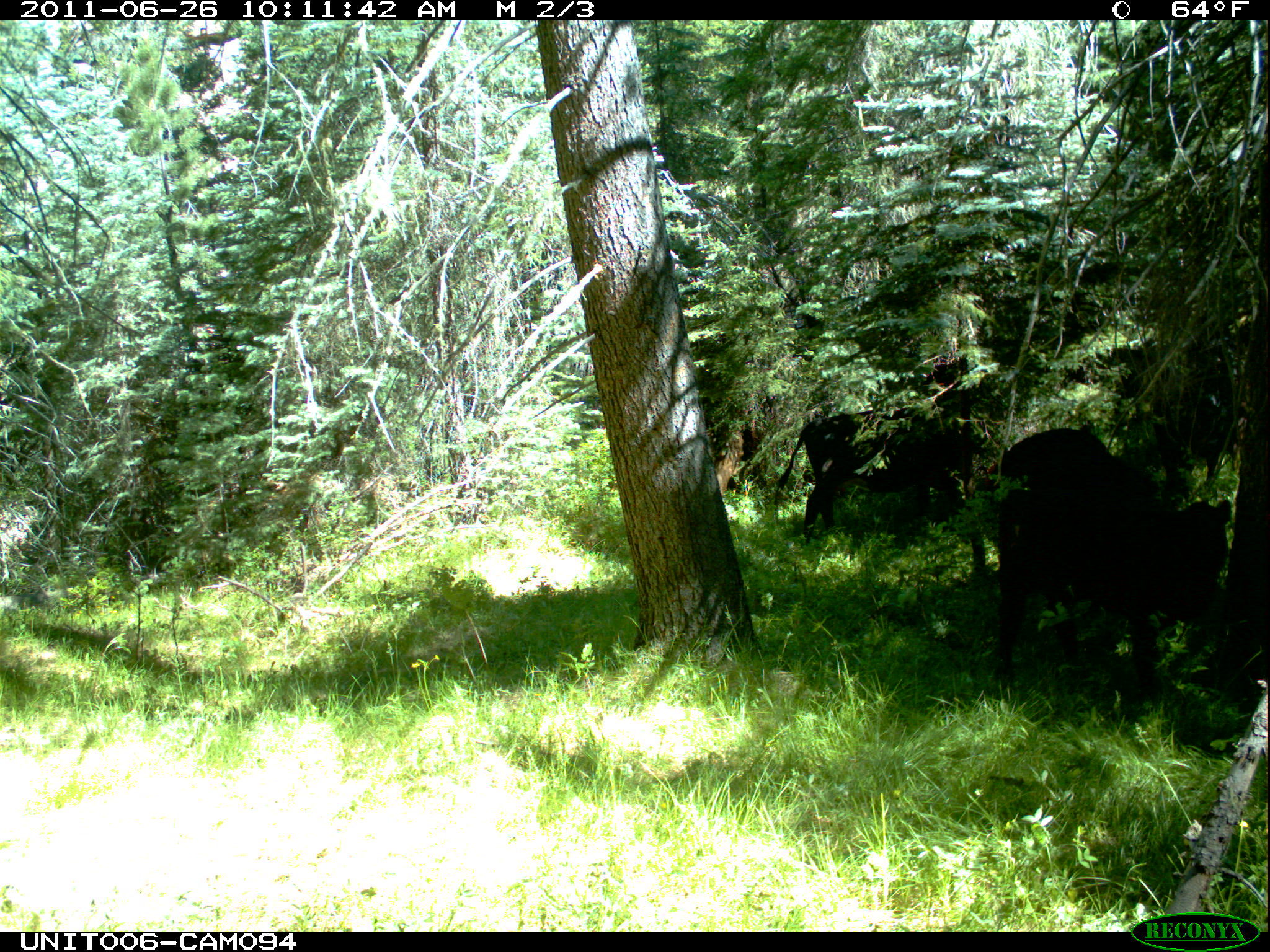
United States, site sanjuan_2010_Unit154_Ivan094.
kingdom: Animalia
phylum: Chordata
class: Mammalia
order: Artiodactyla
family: Bovidae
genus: Bos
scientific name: Bos taurus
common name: domestic cow